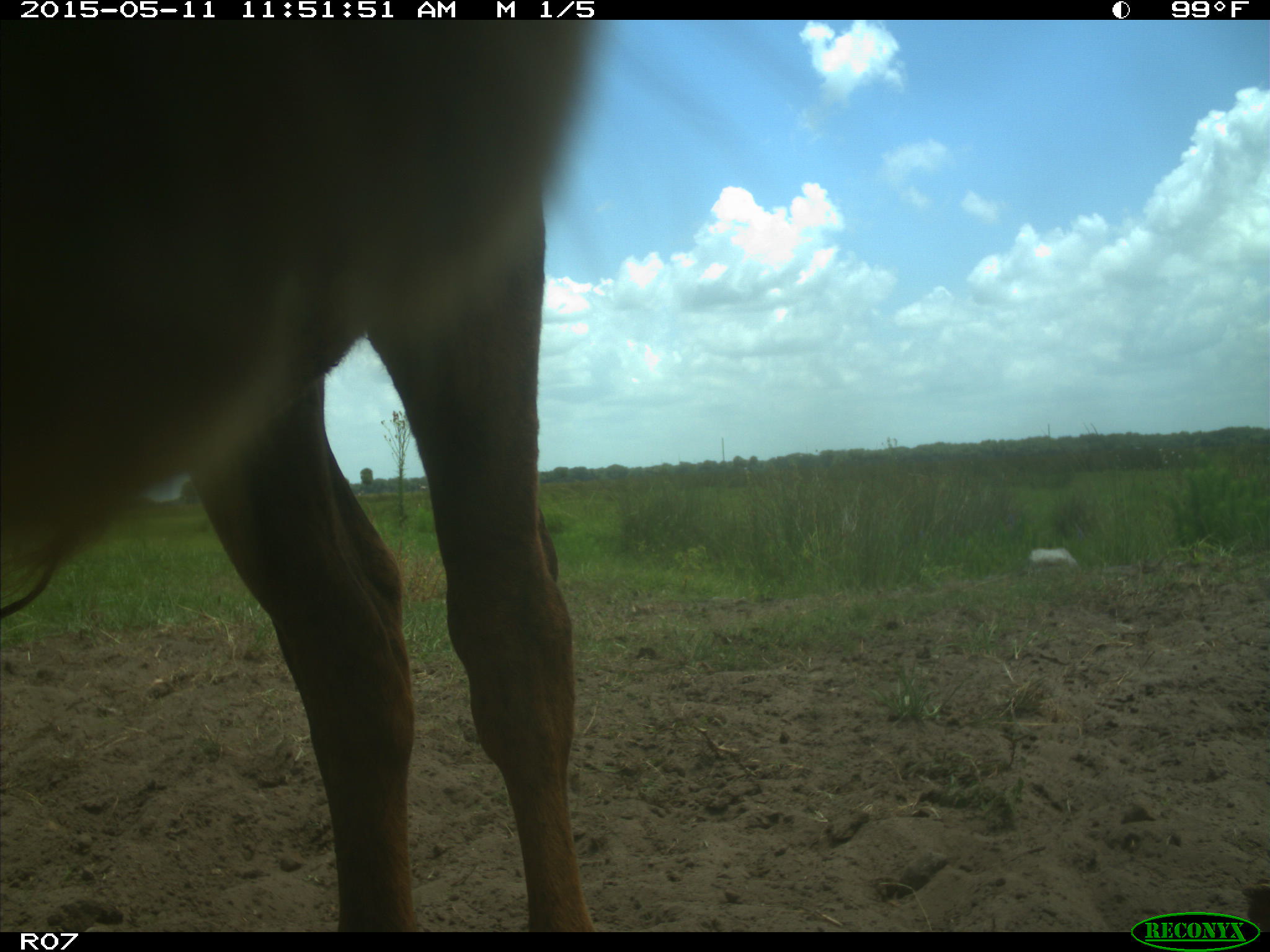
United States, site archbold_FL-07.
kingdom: Animalia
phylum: Chordata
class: Mammalia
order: Artiodactyla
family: Bovidae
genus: Bos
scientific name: Bos taurus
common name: domestic cow